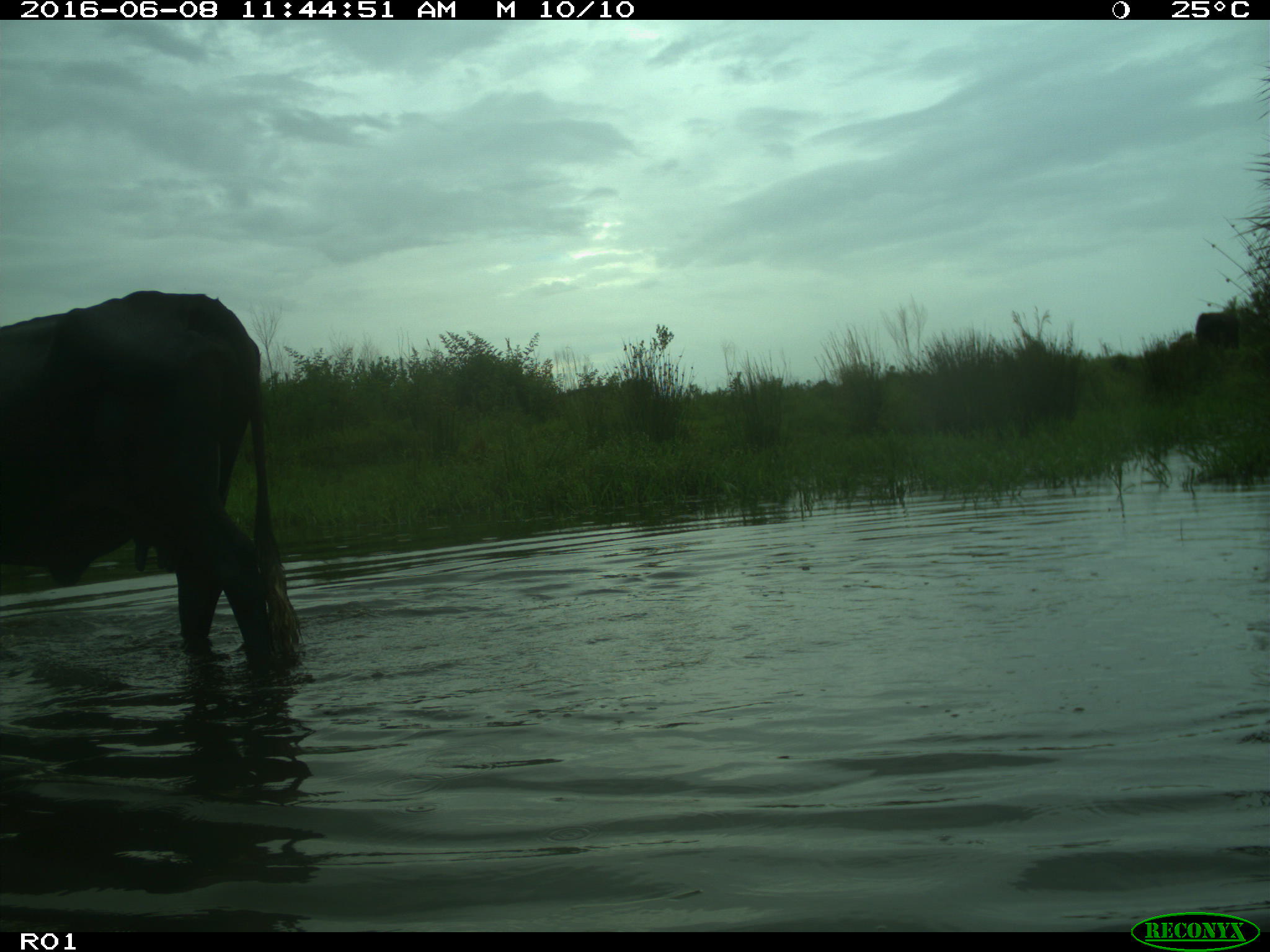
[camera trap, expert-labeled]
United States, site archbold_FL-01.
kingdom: Animalia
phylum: Chordata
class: Mammalia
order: Artiodactyla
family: Bovidae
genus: Bos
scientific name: Bos taurus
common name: domestic cow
Bos taurus (domestic cow).